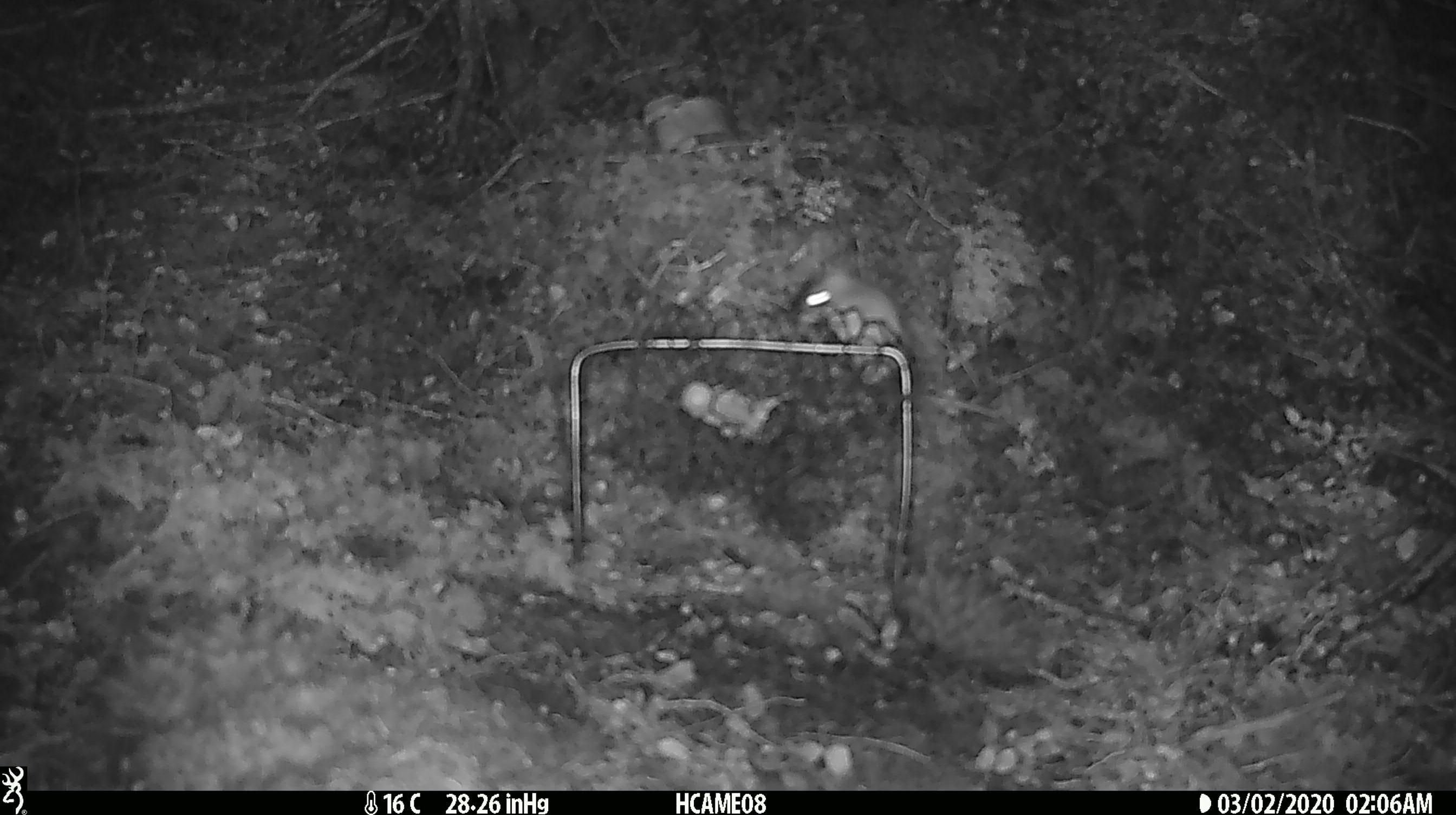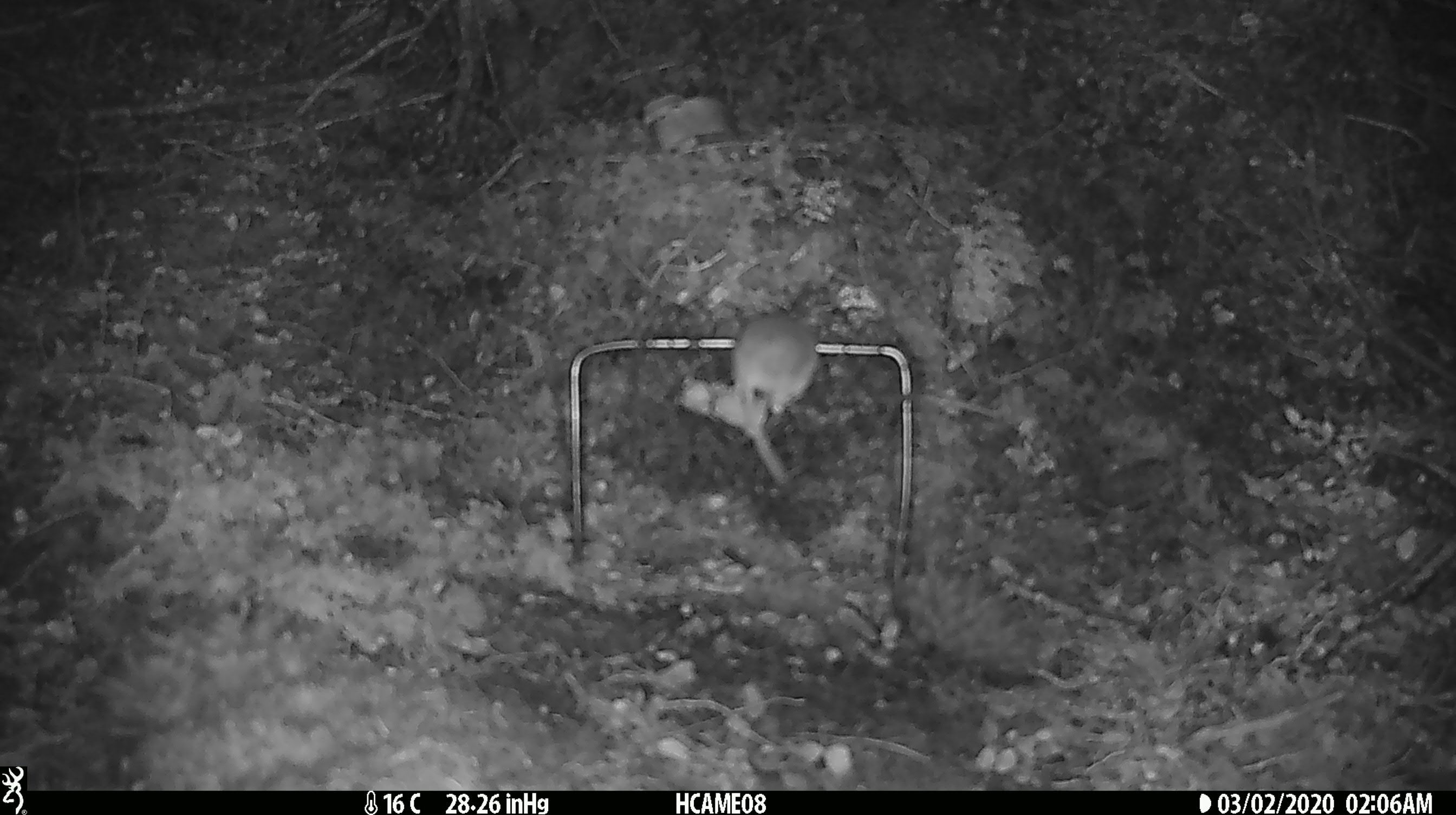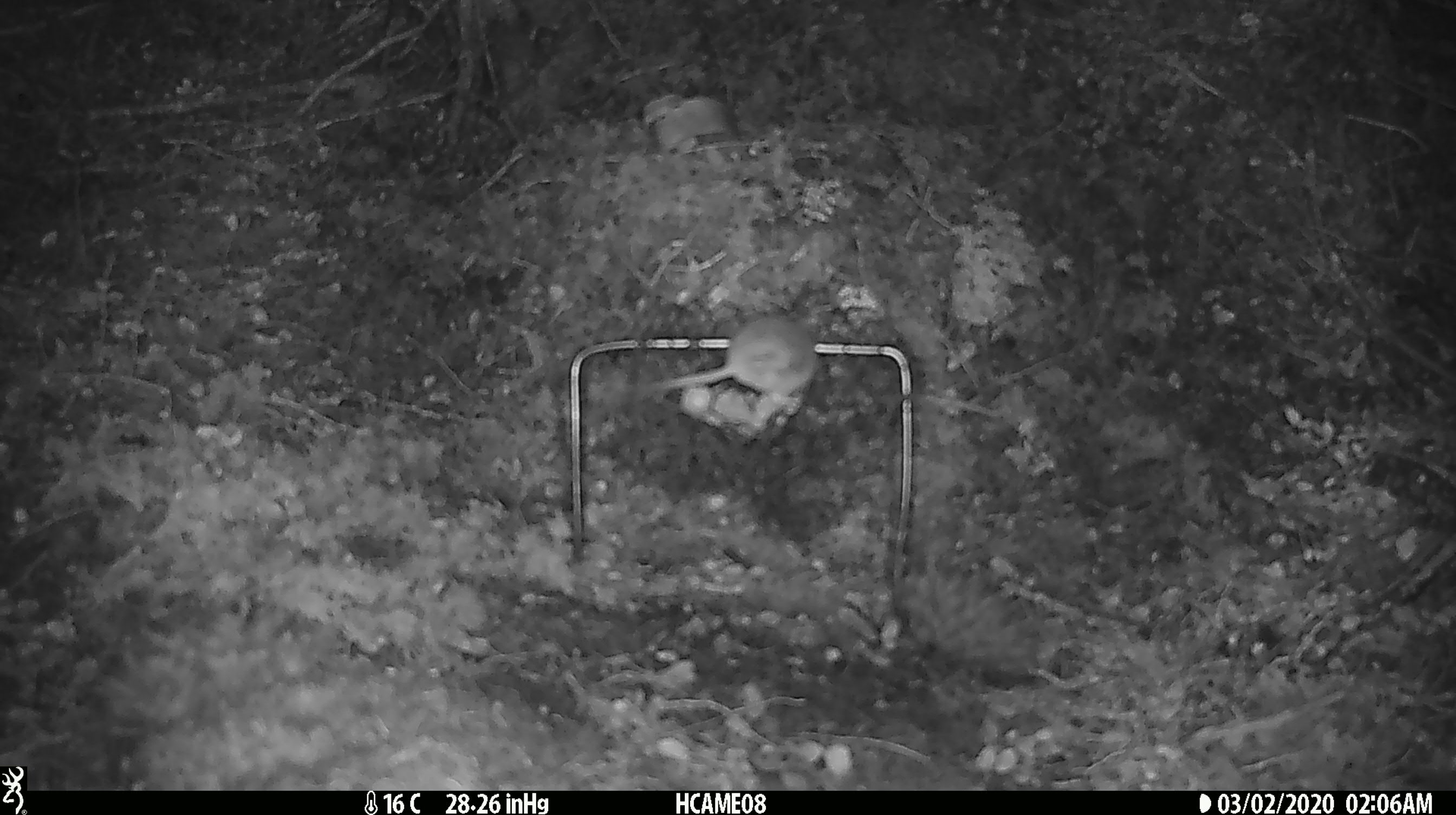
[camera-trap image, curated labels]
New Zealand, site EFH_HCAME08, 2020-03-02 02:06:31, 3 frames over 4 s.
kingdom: Animalia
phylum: Chordata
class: Mammalia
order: Rodentia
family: Muridae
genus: Mus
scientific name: Mus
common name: mouse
Mouse (Mus).